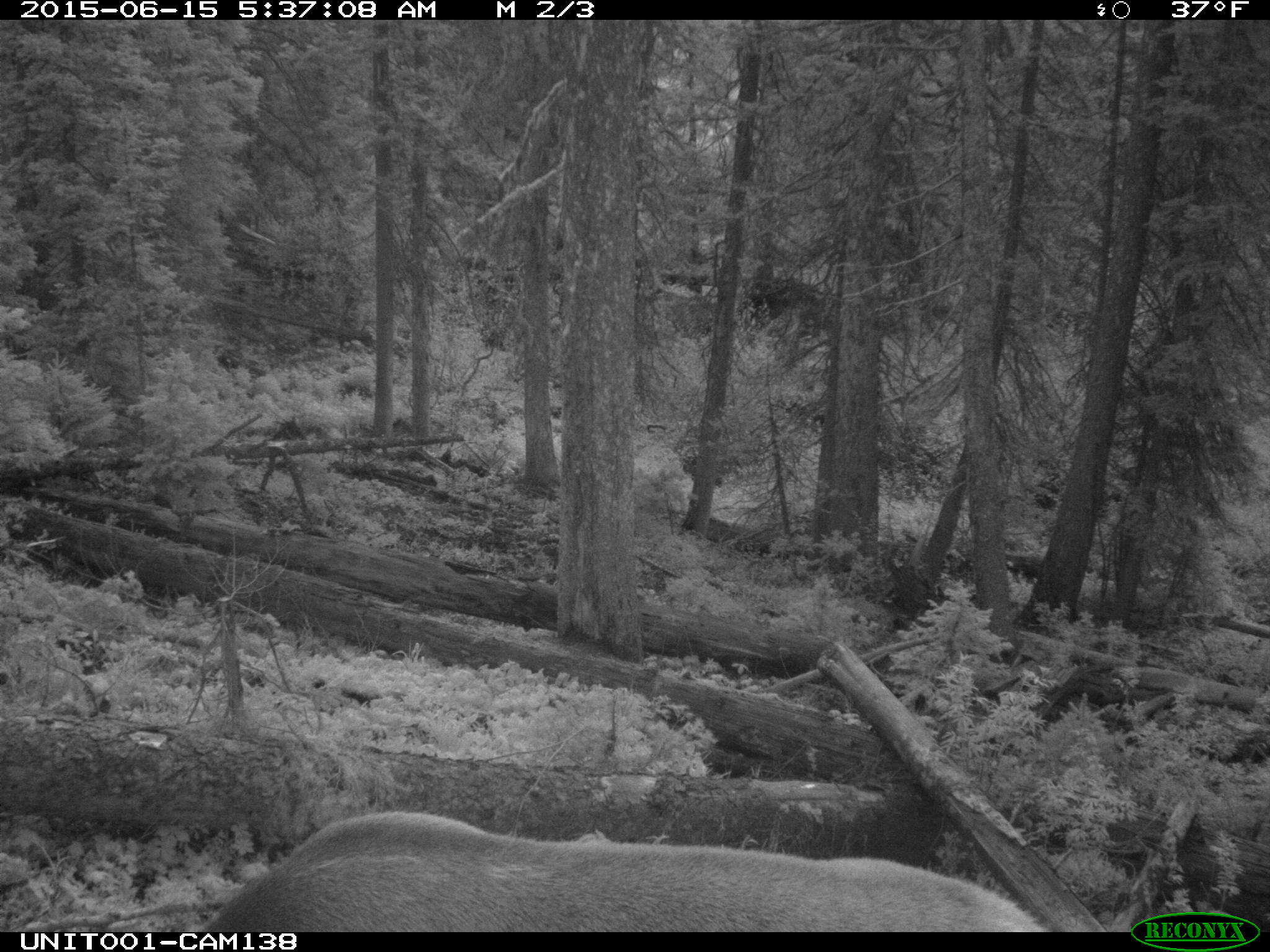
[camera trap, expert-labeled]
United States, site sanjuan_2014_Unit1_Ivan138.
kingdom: Animalia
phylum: Chordata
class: Mammalia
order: Artiodactyla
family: Cervidae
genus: Cervus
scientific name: Cervus elaphus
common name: red deer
Cervus elaphus (red deer).